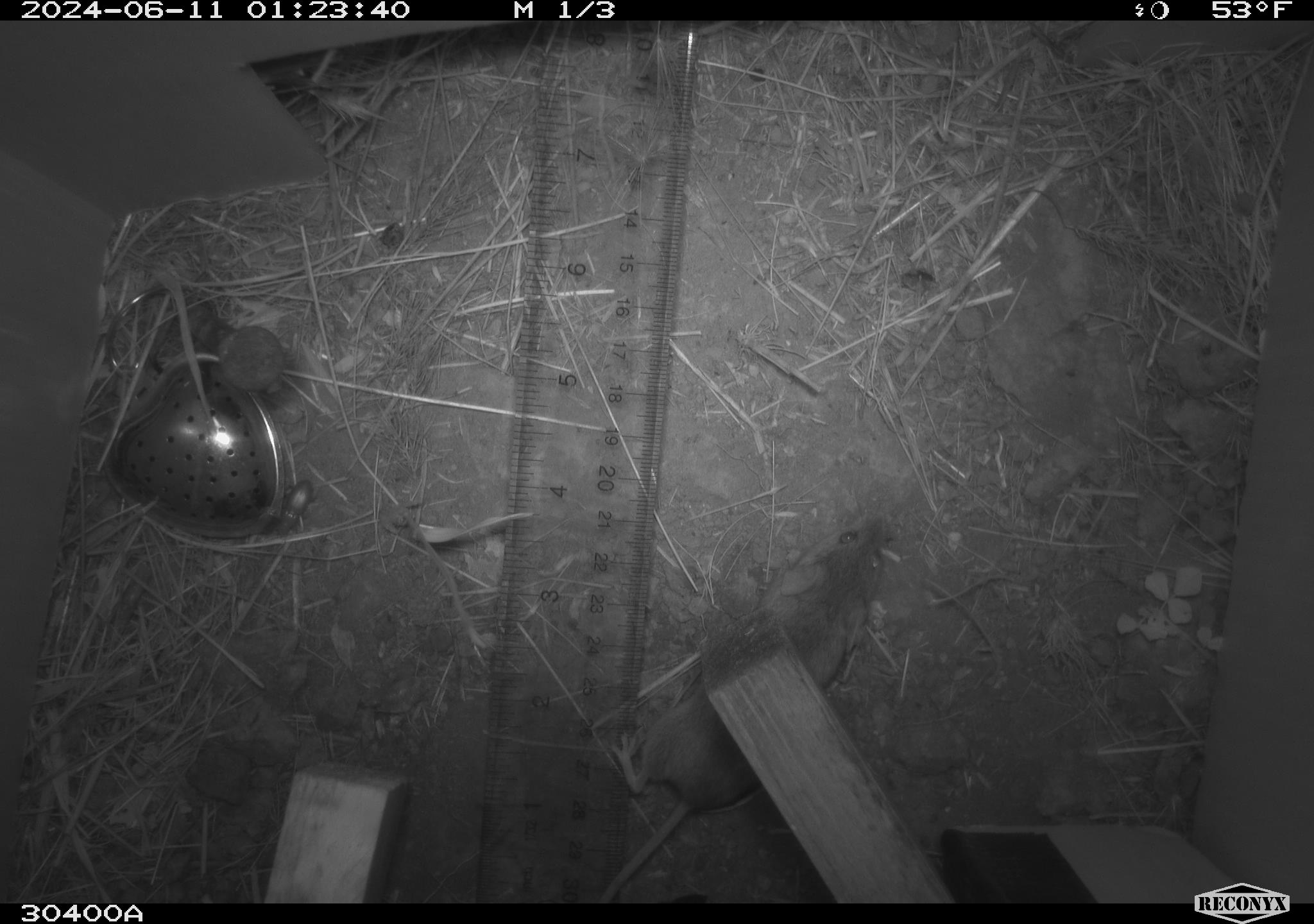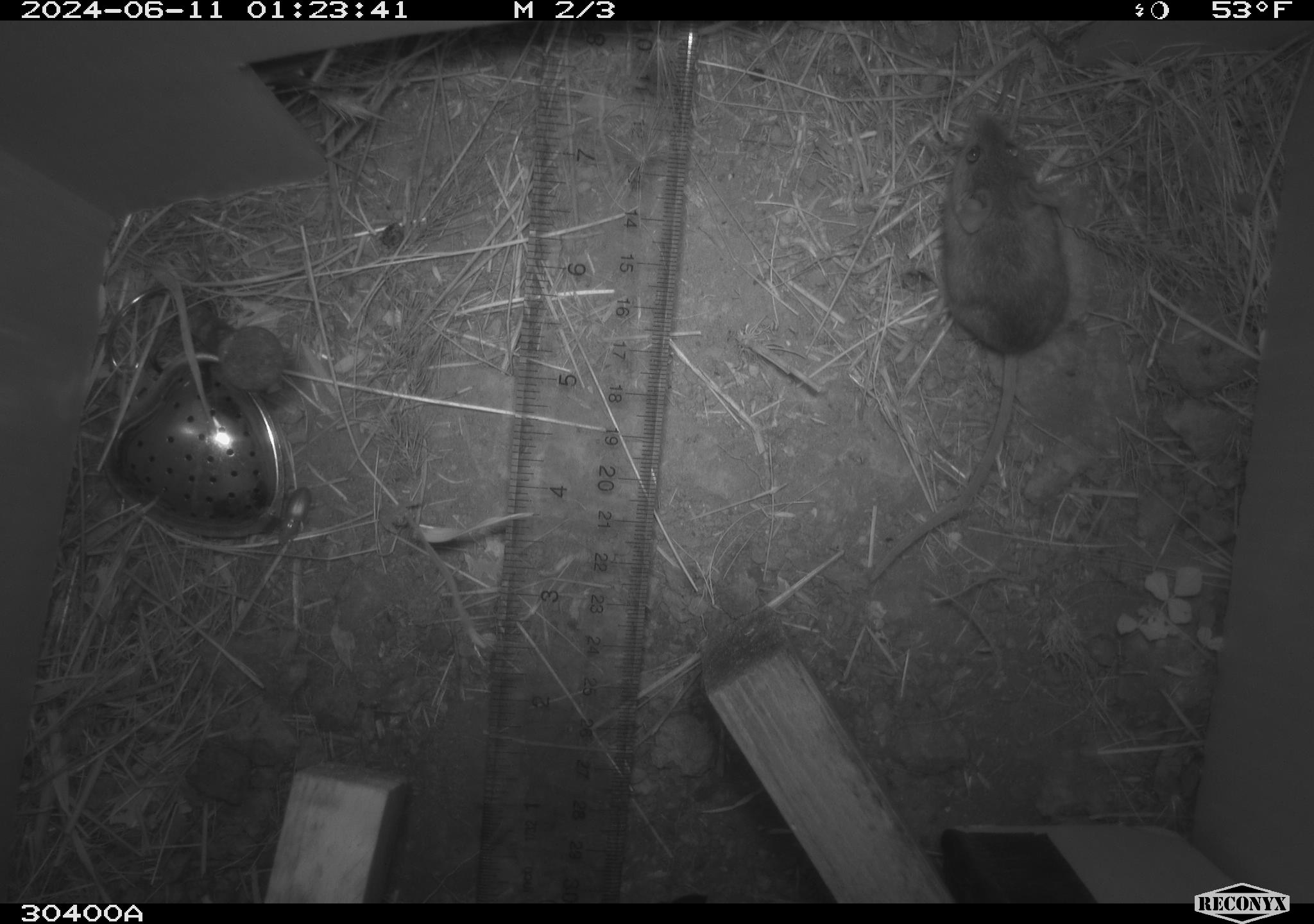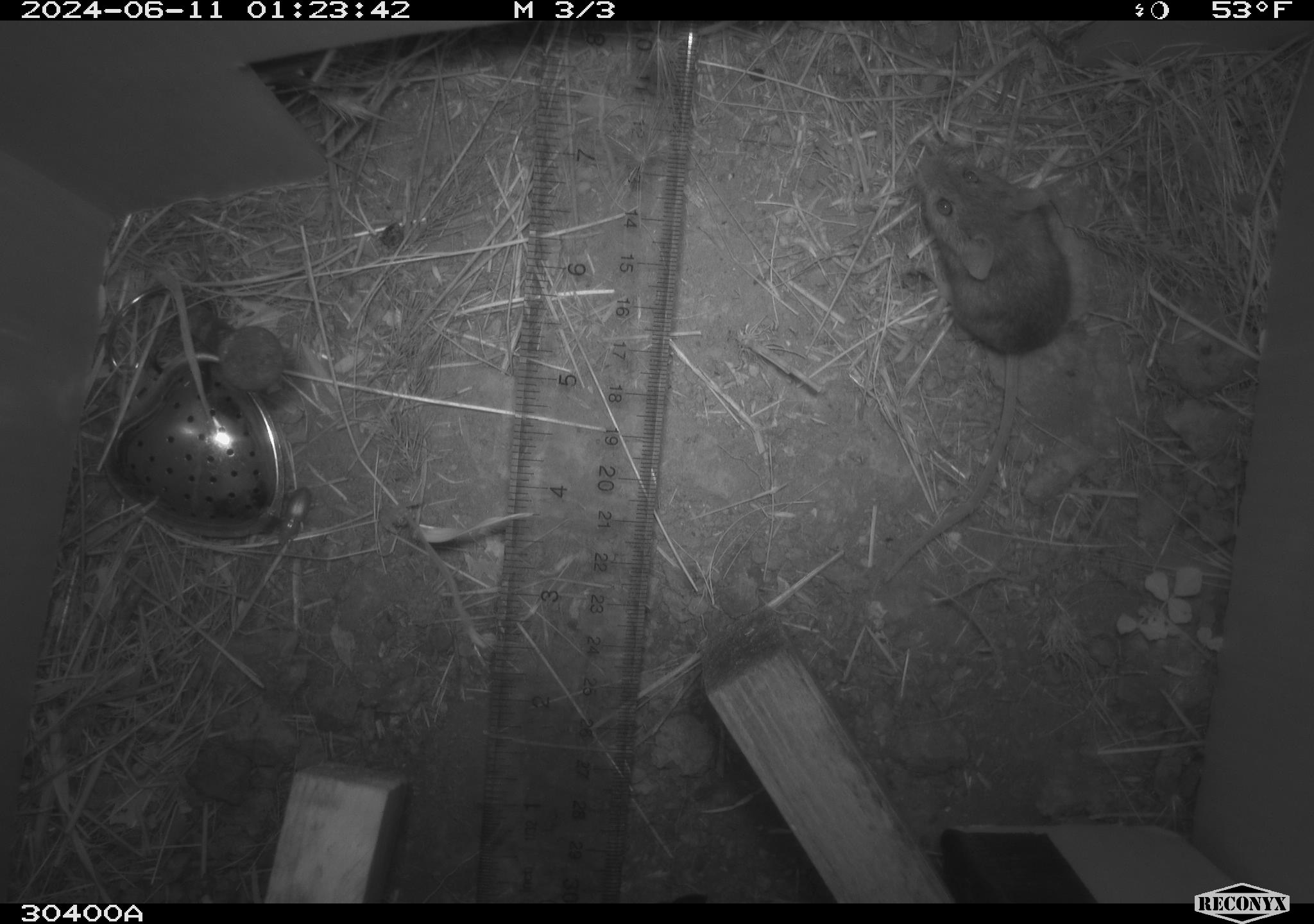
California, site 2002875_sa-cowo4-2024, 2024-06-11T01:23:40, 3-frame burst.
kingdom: Animalia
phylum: Chordata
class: Mammalia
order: Rodentia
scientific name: Rodentia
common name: mouse species